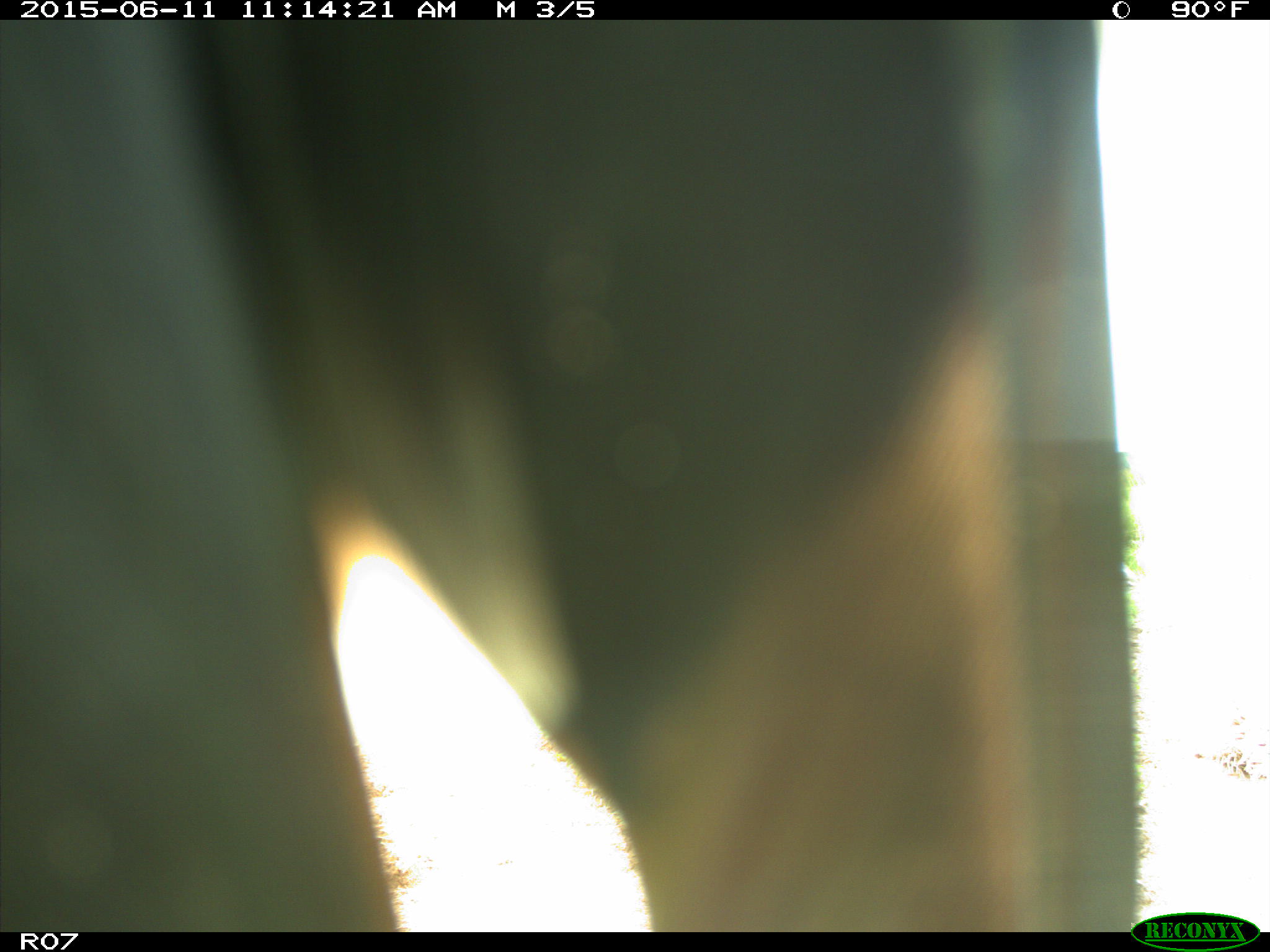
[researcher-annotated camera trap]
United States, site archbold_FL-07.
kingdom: Animalia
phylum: Chordata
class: Mammalia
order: Artiodactyla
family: Bovidae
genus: Bos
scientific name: Bos taurus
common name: domestic cow